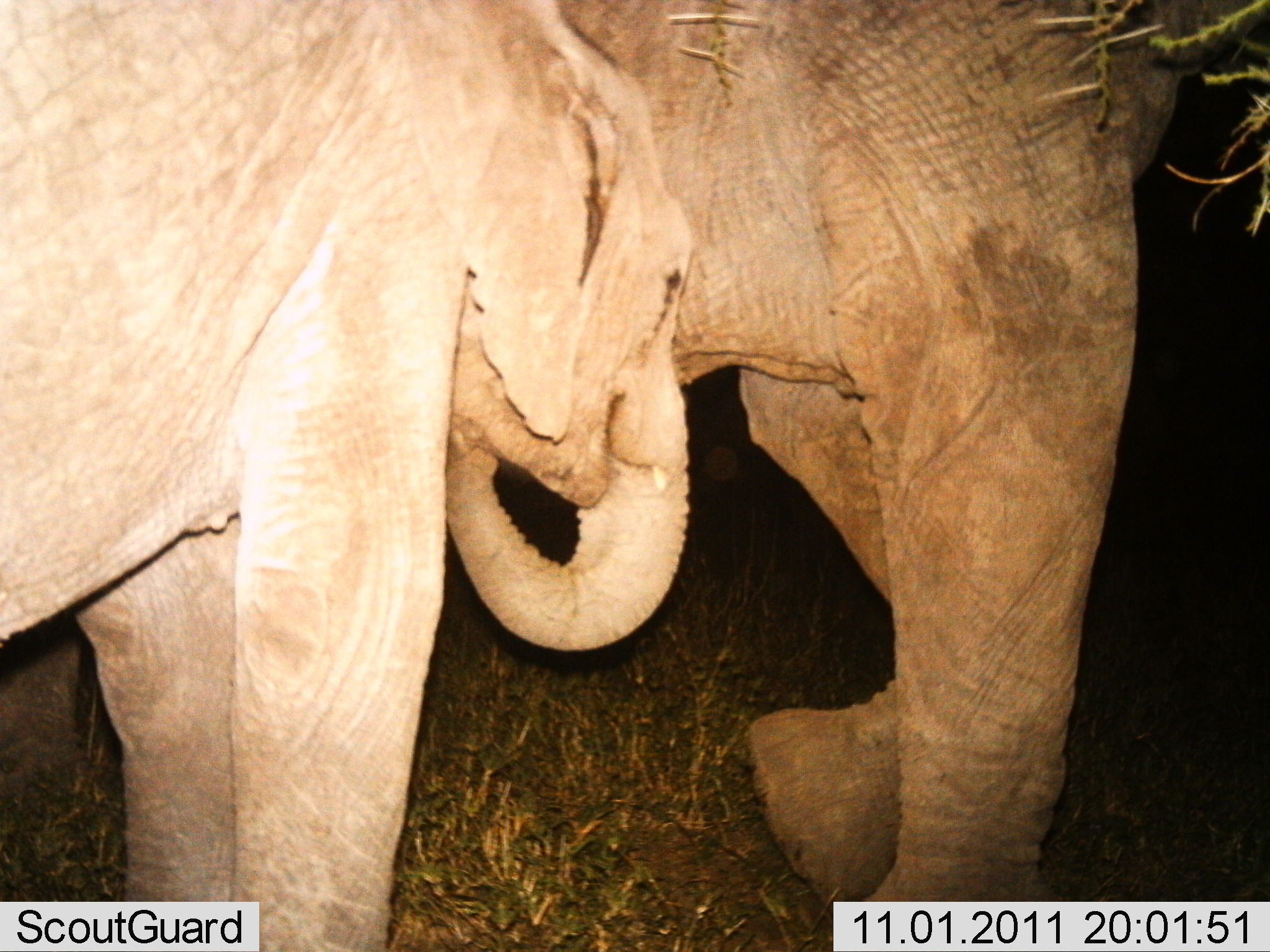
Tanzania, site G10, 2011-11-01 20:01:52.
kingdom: Animalia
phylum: Chordata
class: Mammalia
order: Proboscidea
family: Elephantidae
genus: Loxodonta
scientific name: Loxodonta africana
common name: african bush elephant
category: elephant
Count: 2.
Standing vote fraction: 27%.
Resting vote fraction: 0%.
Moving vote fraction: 73%.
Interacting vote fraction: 0%.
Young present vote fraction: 82%.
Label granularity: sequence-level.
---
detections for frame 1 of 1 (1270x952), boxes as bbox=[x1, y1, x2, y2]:
animal: bbox=[0, 1, 692, 951]; bbox=[560, 0, 1187, 951]